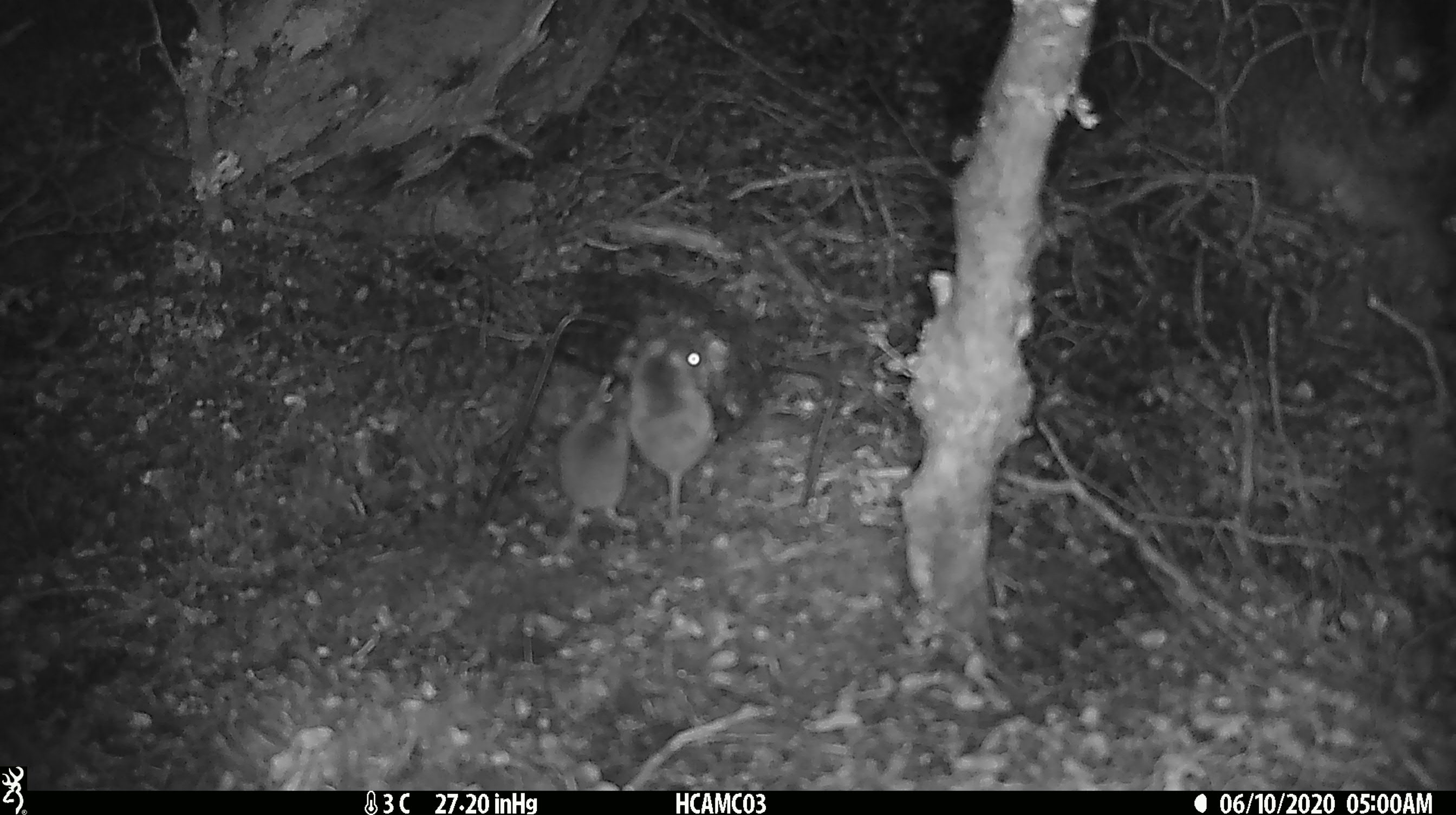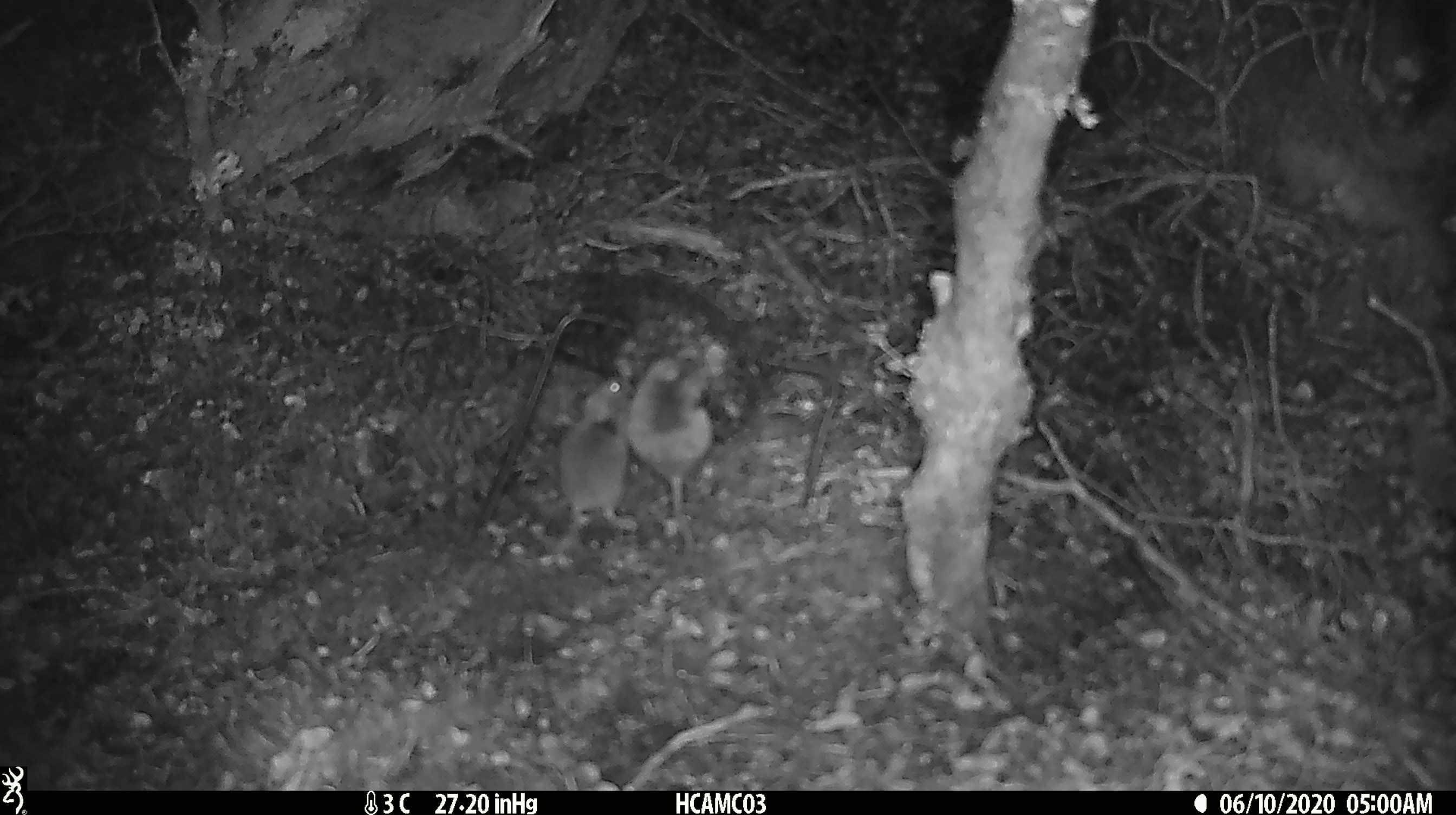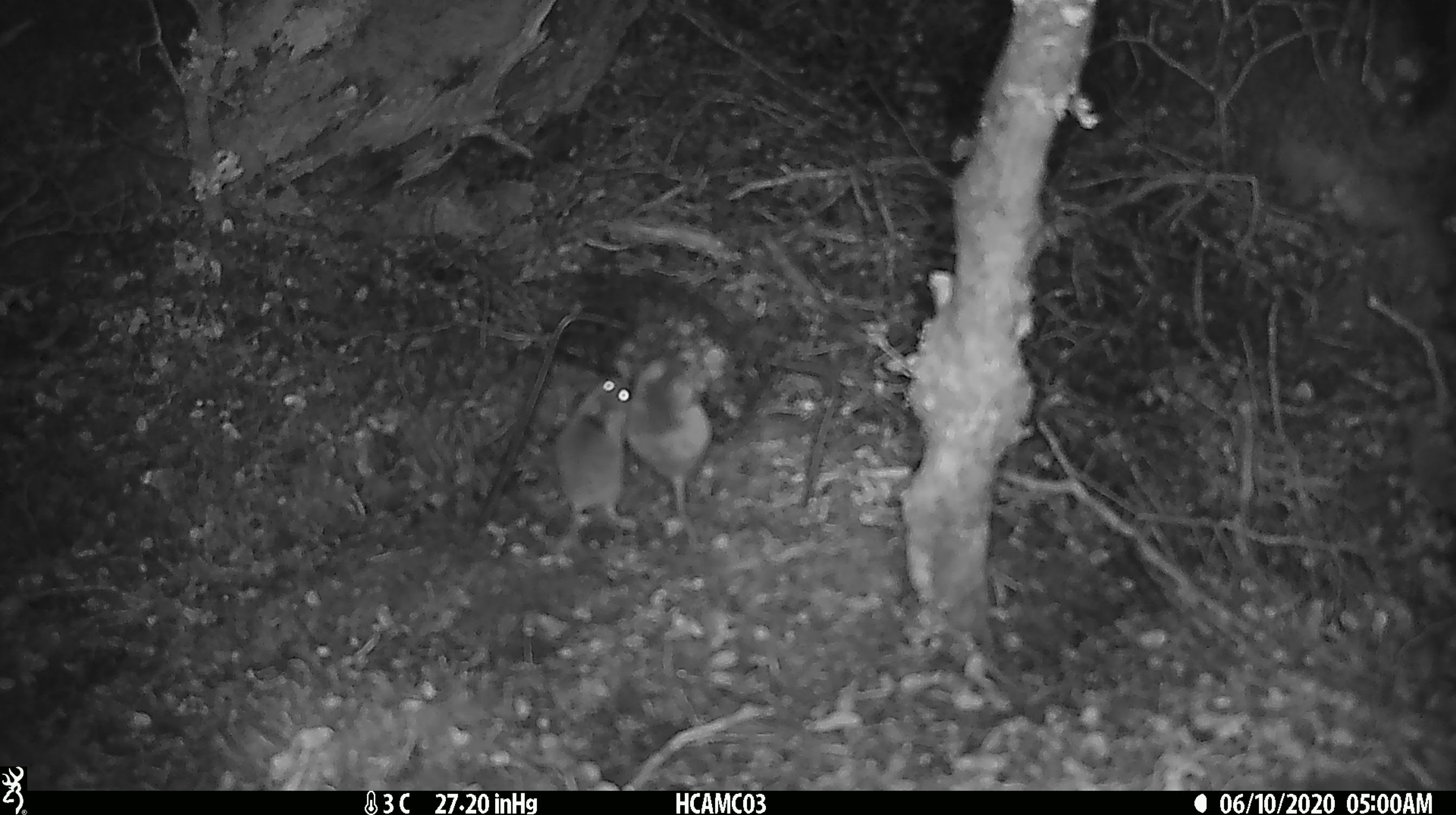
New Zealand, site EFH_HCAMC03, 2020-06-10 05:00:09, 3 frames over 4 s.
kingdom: Animalia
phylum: Chordata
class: Mammalia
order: Rodentia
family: Muridae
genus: Mus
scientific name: Mus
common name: mouse